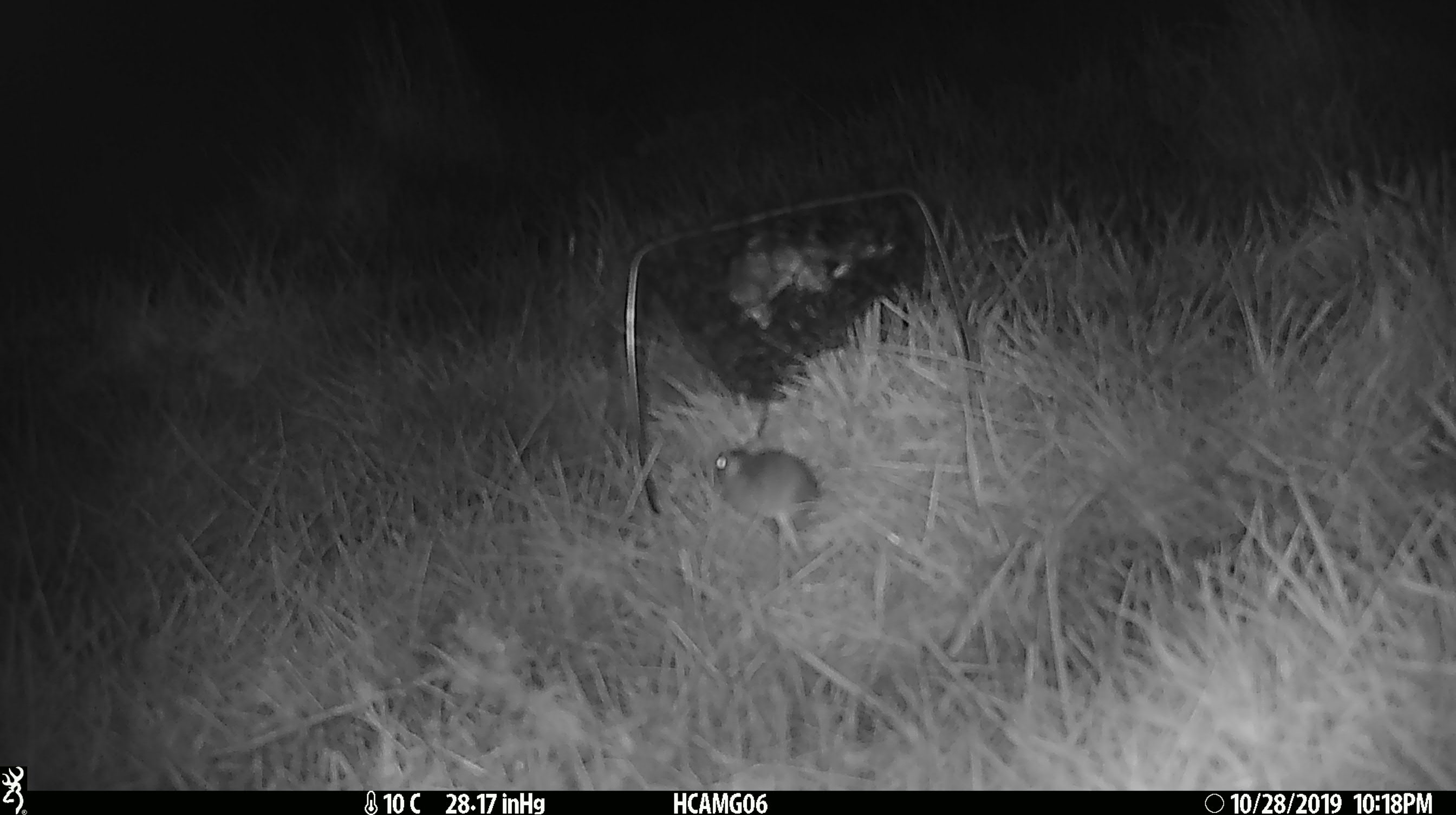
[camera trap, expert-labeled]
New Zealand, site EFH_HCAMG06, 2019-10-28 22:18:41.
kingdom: Animalia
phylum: Chordata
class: Mammalia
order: Rodentia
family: Muridae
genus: Mus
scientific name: Mus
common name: mouse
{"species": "mouse (Mus)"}